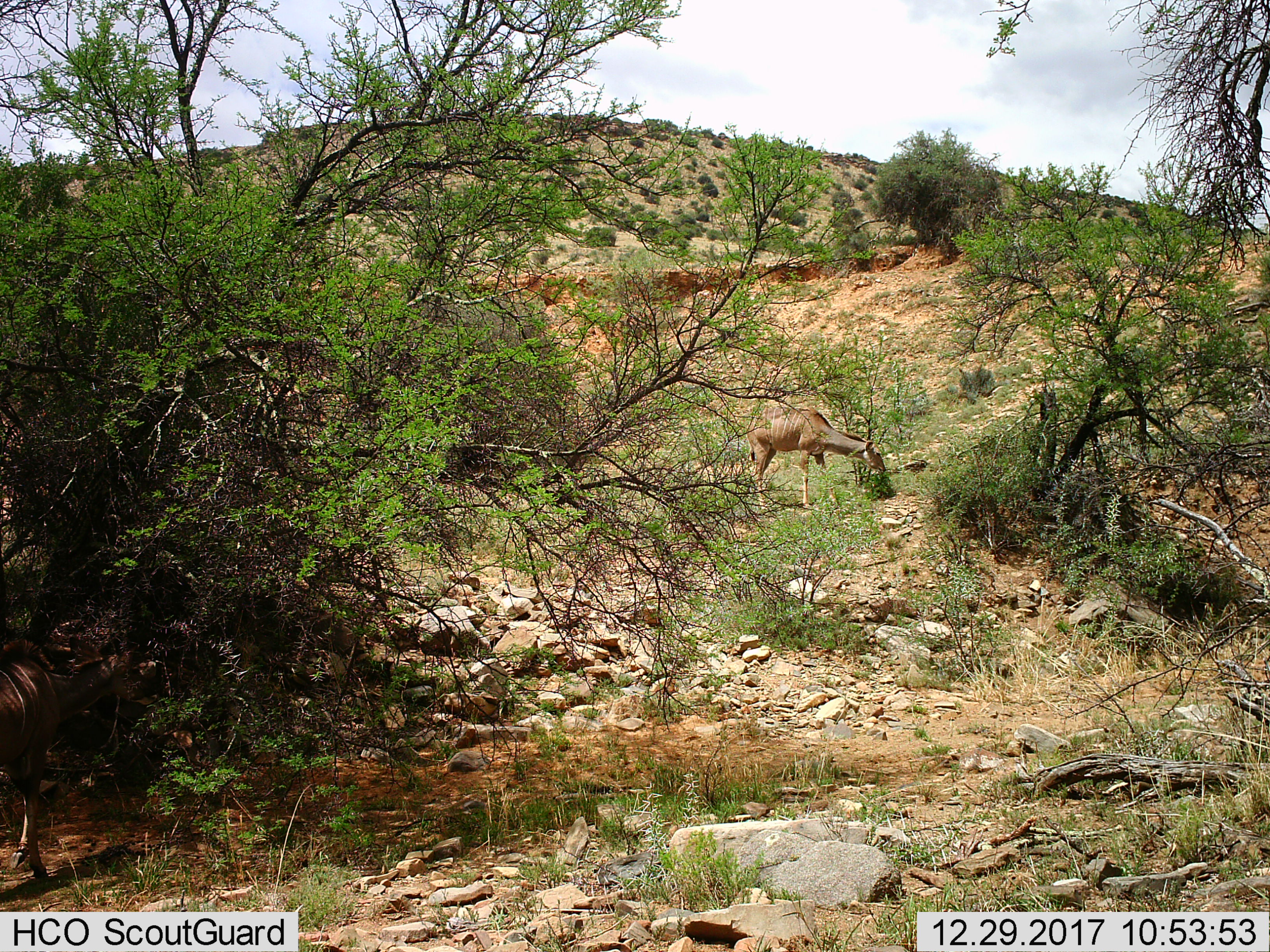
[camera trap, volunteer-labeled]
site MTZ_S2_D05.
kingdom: Animalia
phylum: Chordata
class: Mammalia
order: Artiodactyla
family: Bovidae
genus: Tragelaphus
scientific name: Tragelaphus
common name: kudu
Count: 1.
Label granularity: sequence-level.